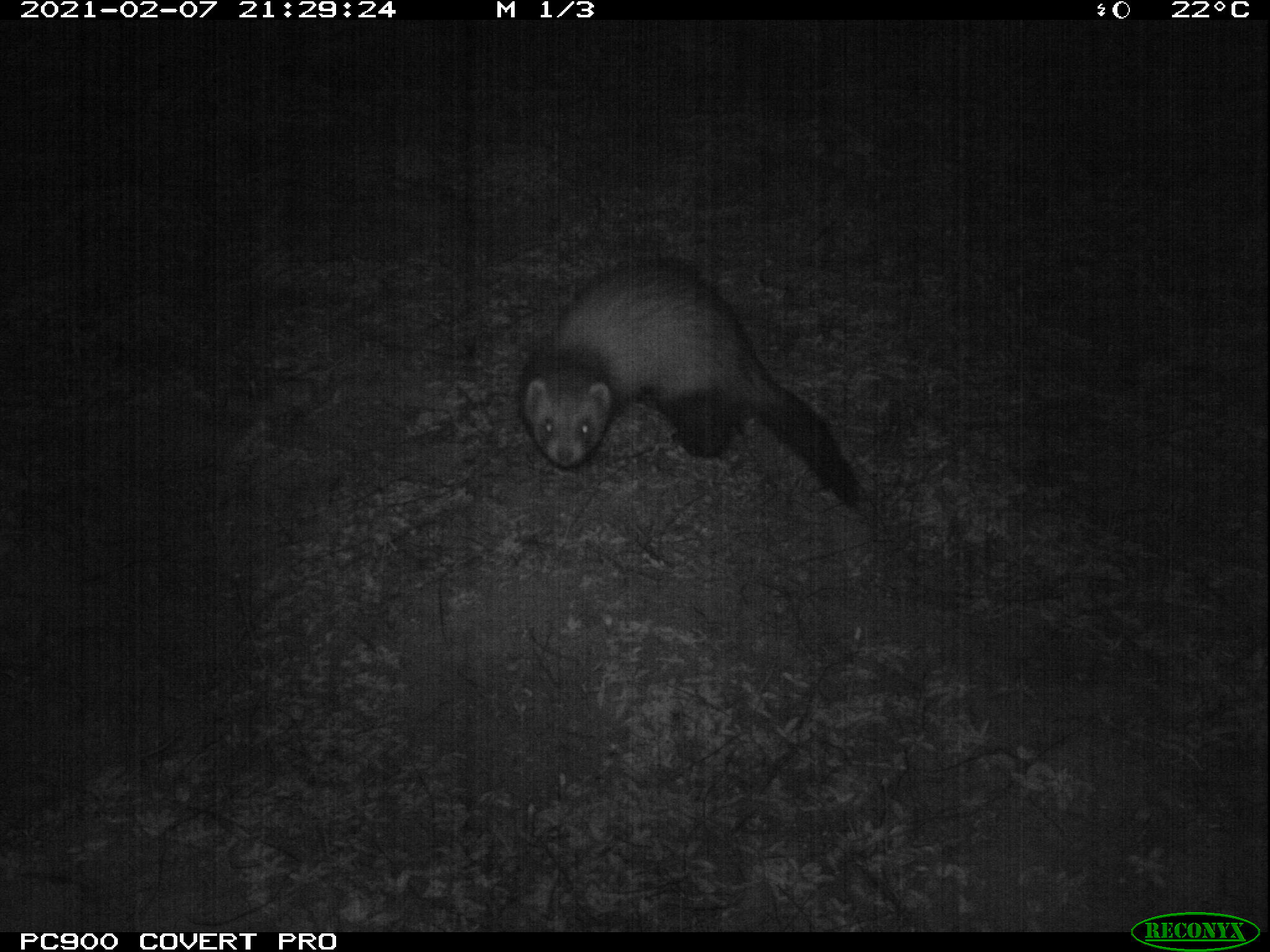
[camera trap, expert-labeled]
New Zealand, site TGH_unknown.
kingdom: Animalia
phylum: Chordata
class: Mammalia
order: Carnivora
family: Mustelidae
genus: Mustela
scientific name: Mustela furo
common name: ferret